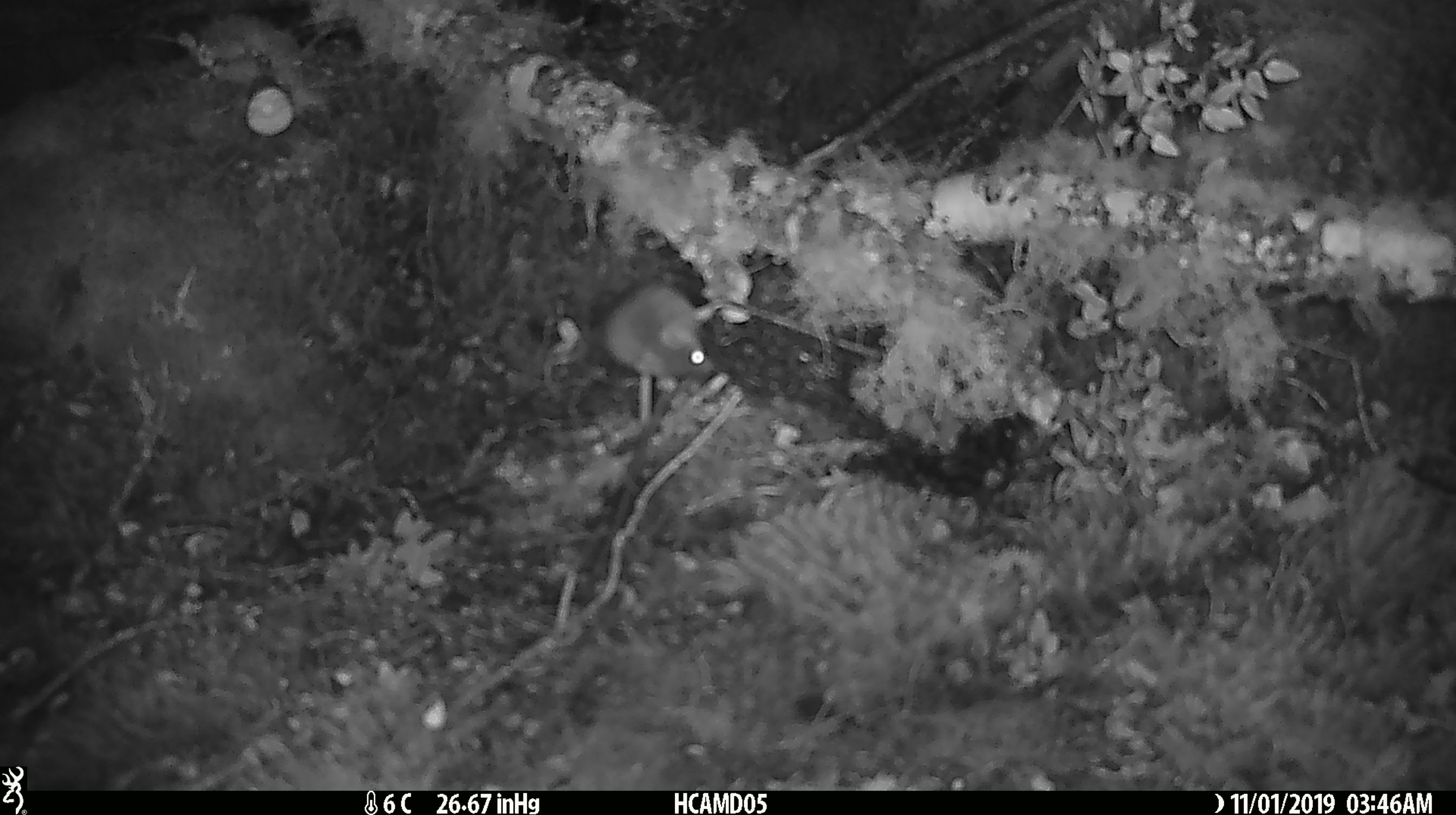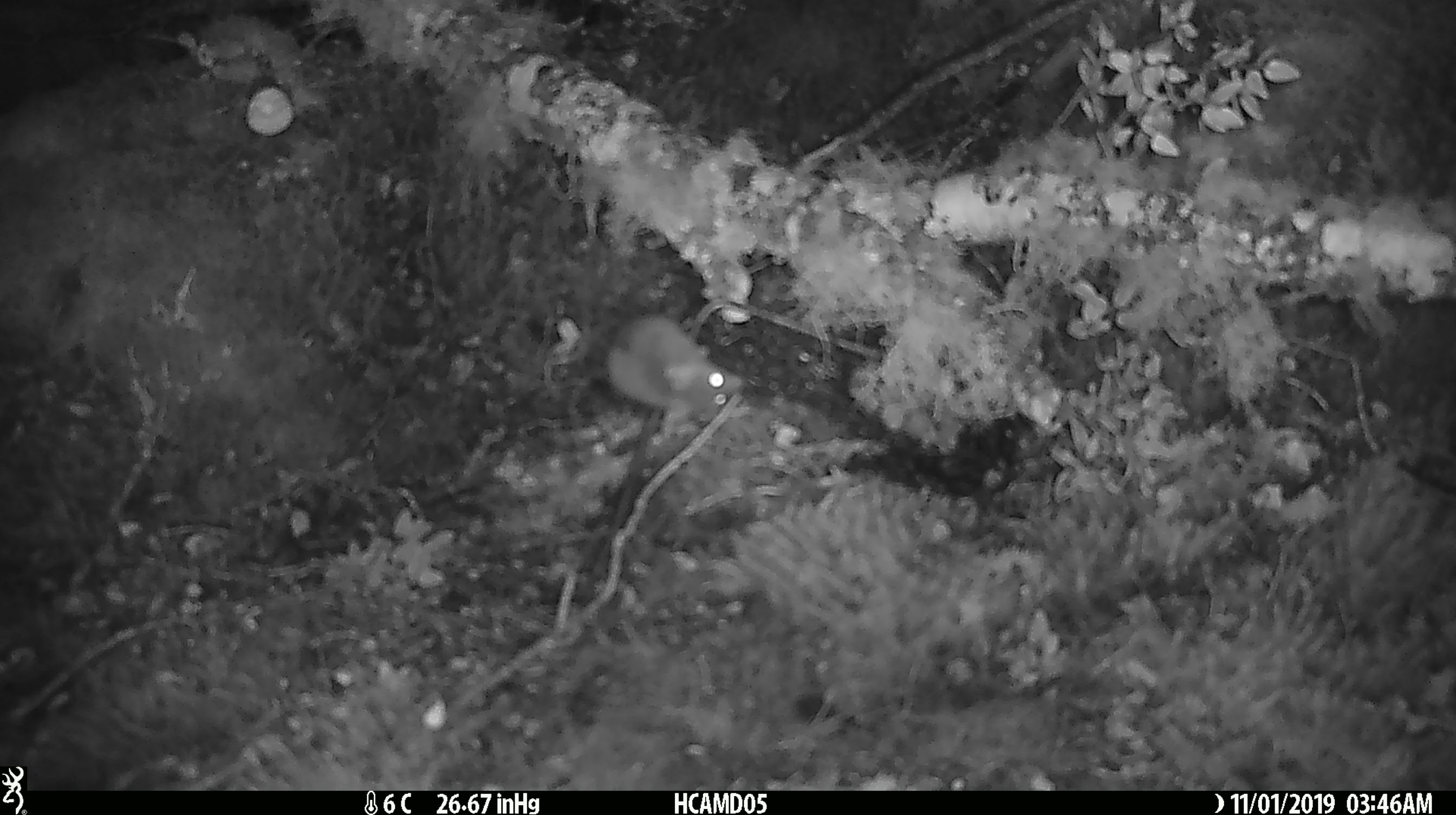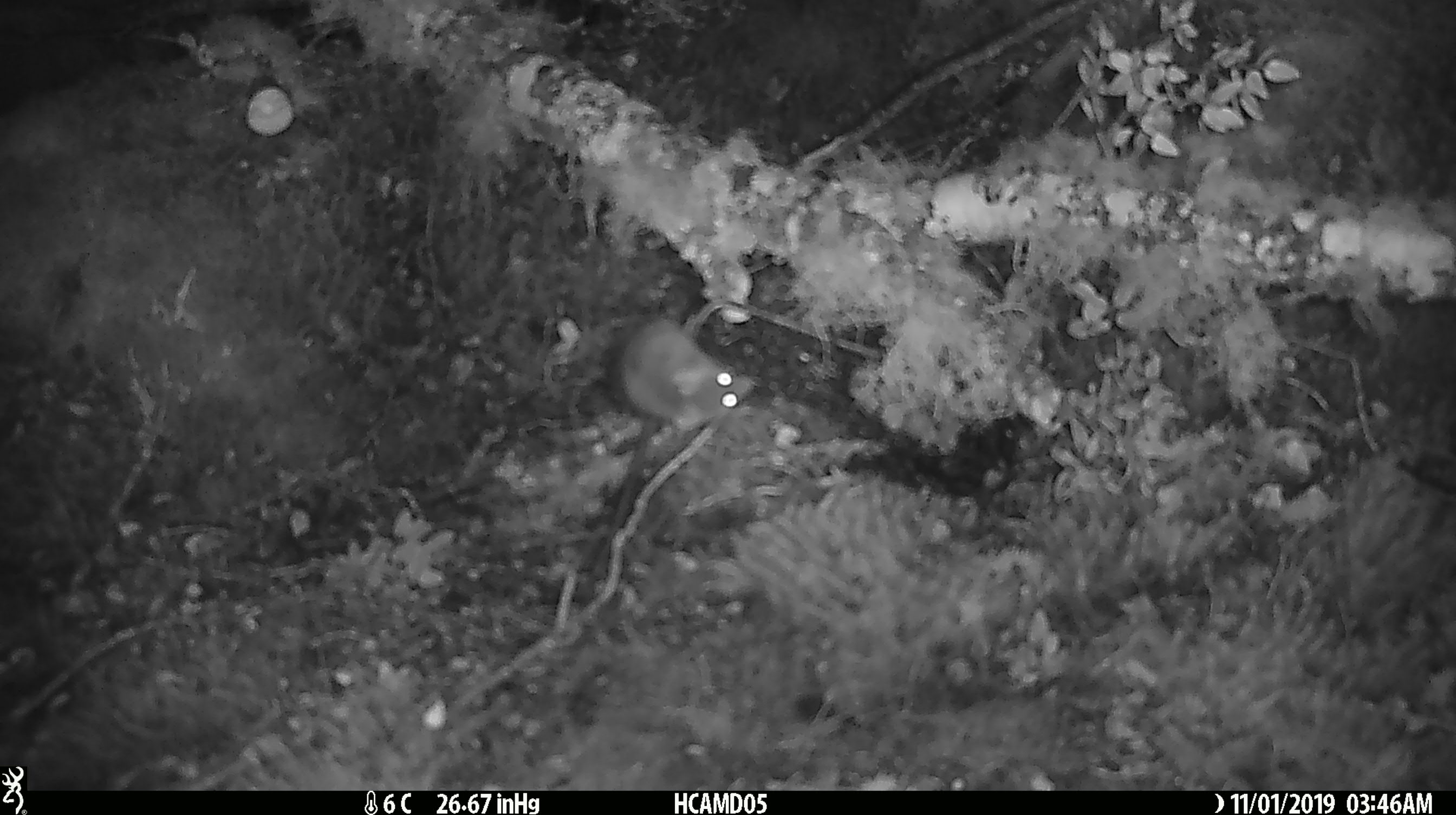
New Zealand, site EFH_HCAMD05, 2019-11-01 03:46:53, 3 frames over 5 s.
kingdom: Animalia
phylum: Chordata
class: Mammalia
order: Rodentia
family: Muridae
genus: Mus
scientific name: Mus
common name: mouse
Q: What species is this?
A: Mouse (Mus).